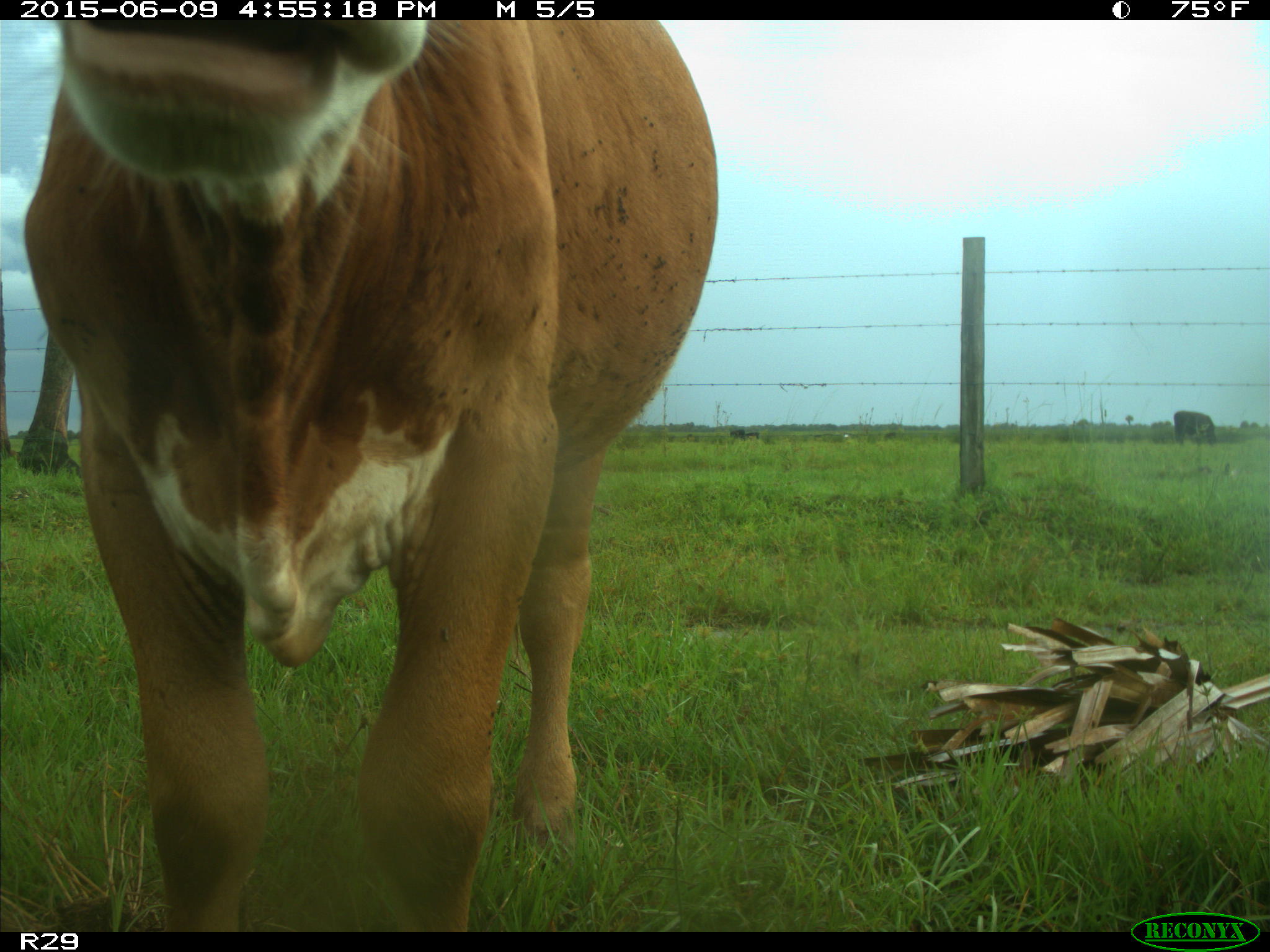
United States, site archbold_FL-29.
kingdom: Animalia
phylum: Chordata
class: Mammalia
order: Artiodactyla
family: Bovidae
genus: Bos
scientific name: Bos taurus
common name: domestic cow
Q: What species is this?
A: Bos taurus (domestic cow).